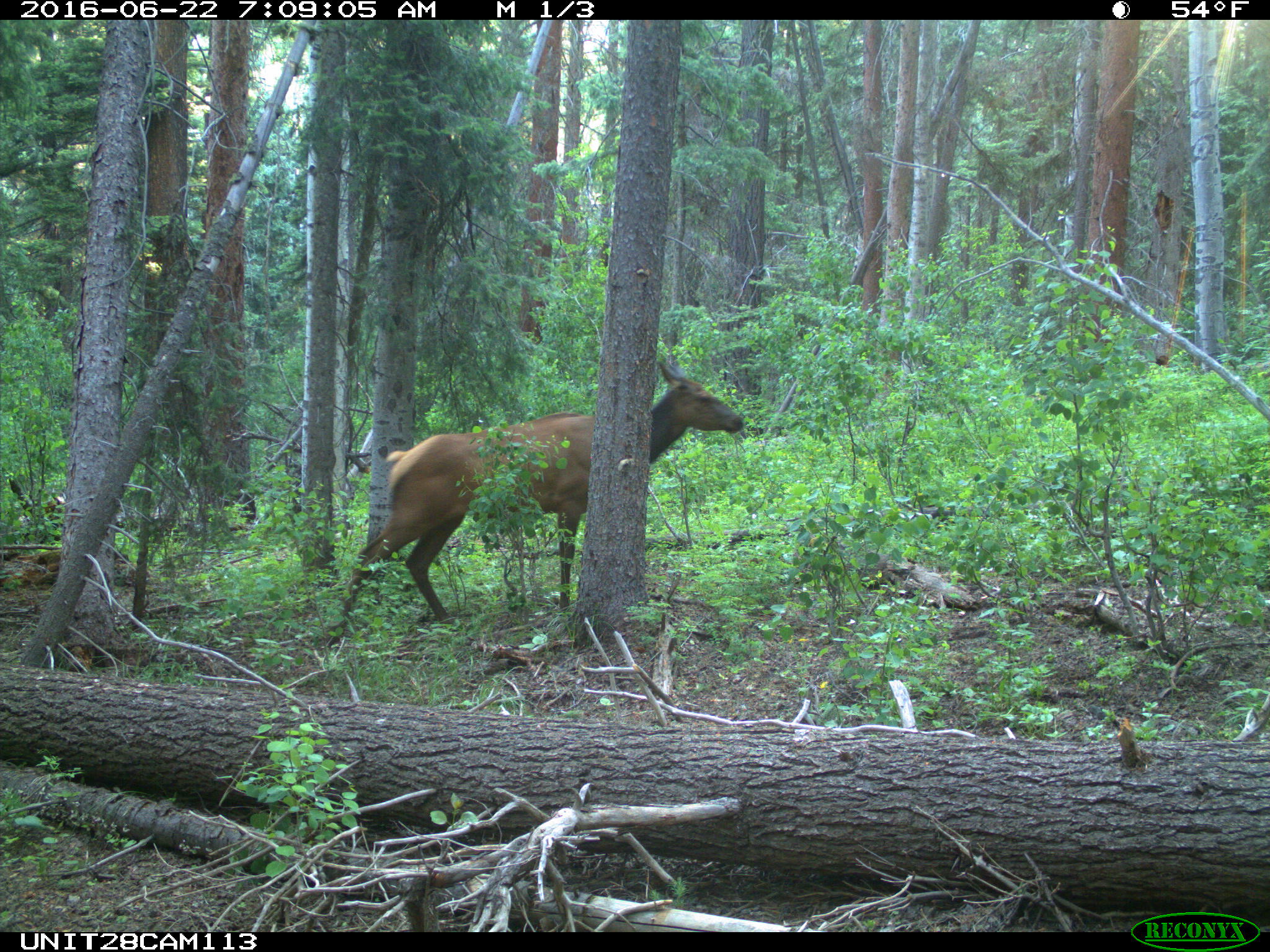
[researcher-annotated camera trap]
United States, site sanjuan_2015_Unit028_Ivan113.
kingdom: Animalia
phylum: Chordata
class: Mammalia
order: Artiodactyla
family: Cervidae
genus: Cervus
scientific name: Cervus elaphus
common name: red deer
Cervus elaphus (red deer).